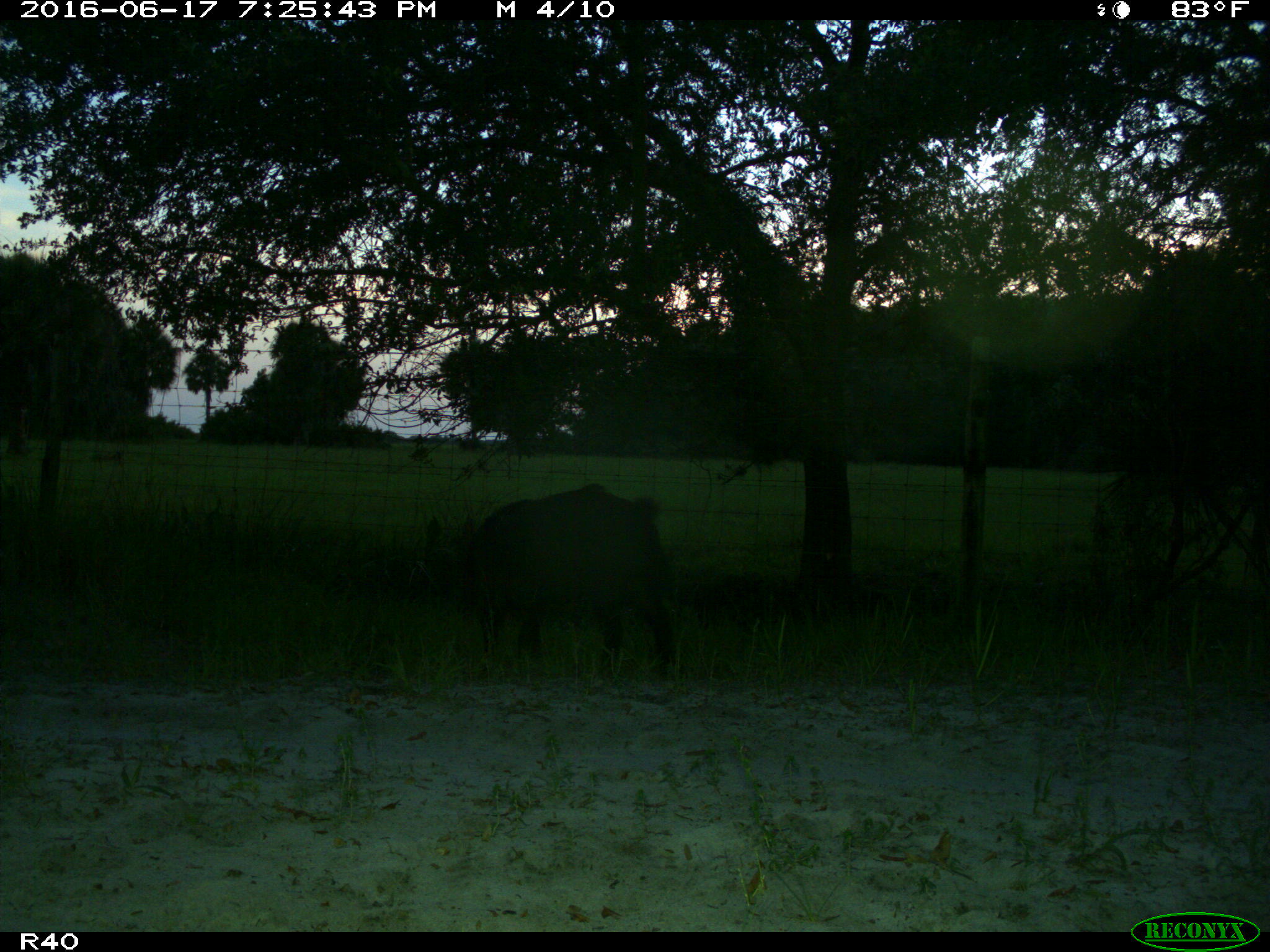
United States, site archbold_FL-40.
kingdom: Animalia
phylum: Chordata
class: Mammalia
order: Artiodactyla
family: Suidae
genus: Sus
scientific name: Sus scrofa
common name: wild boar